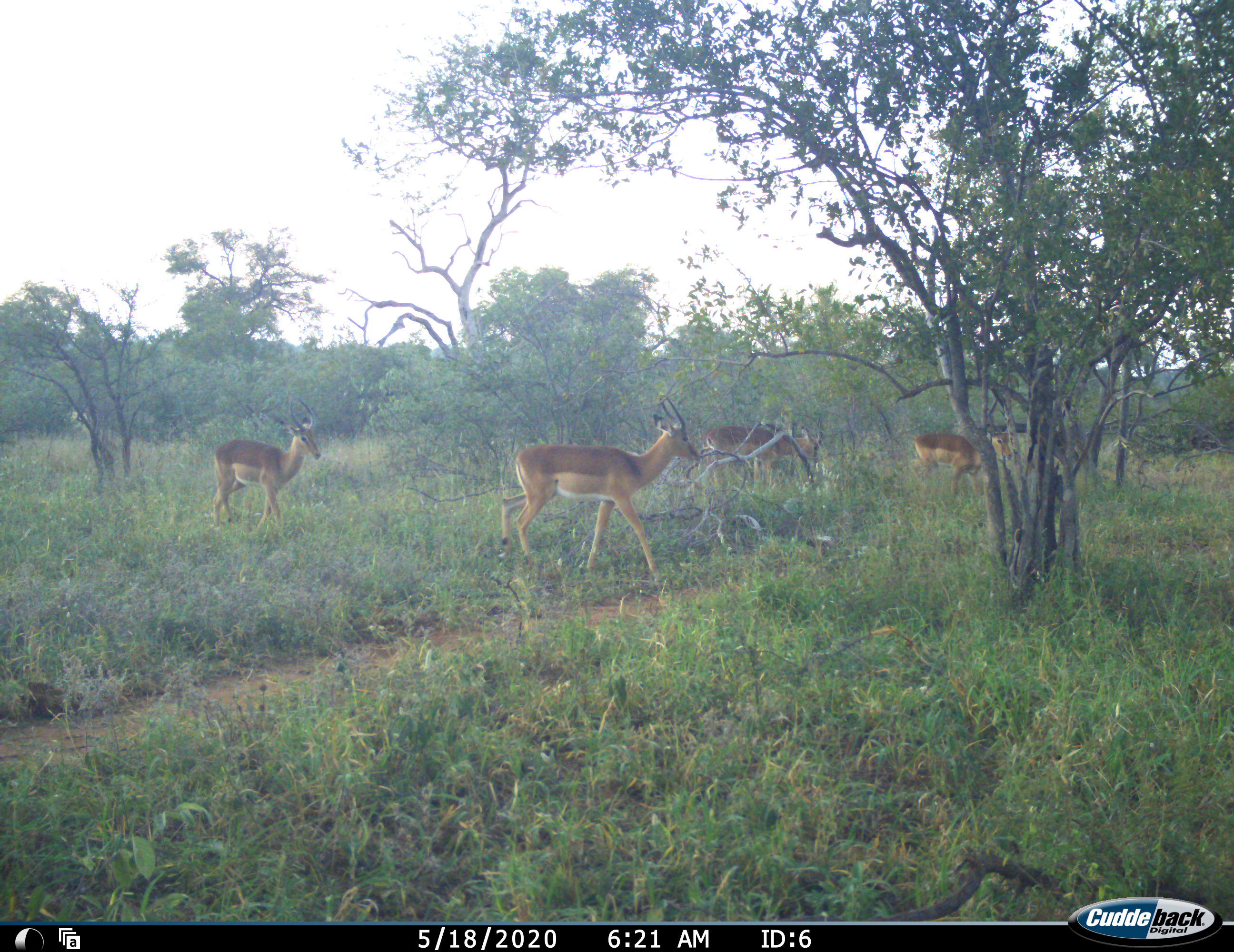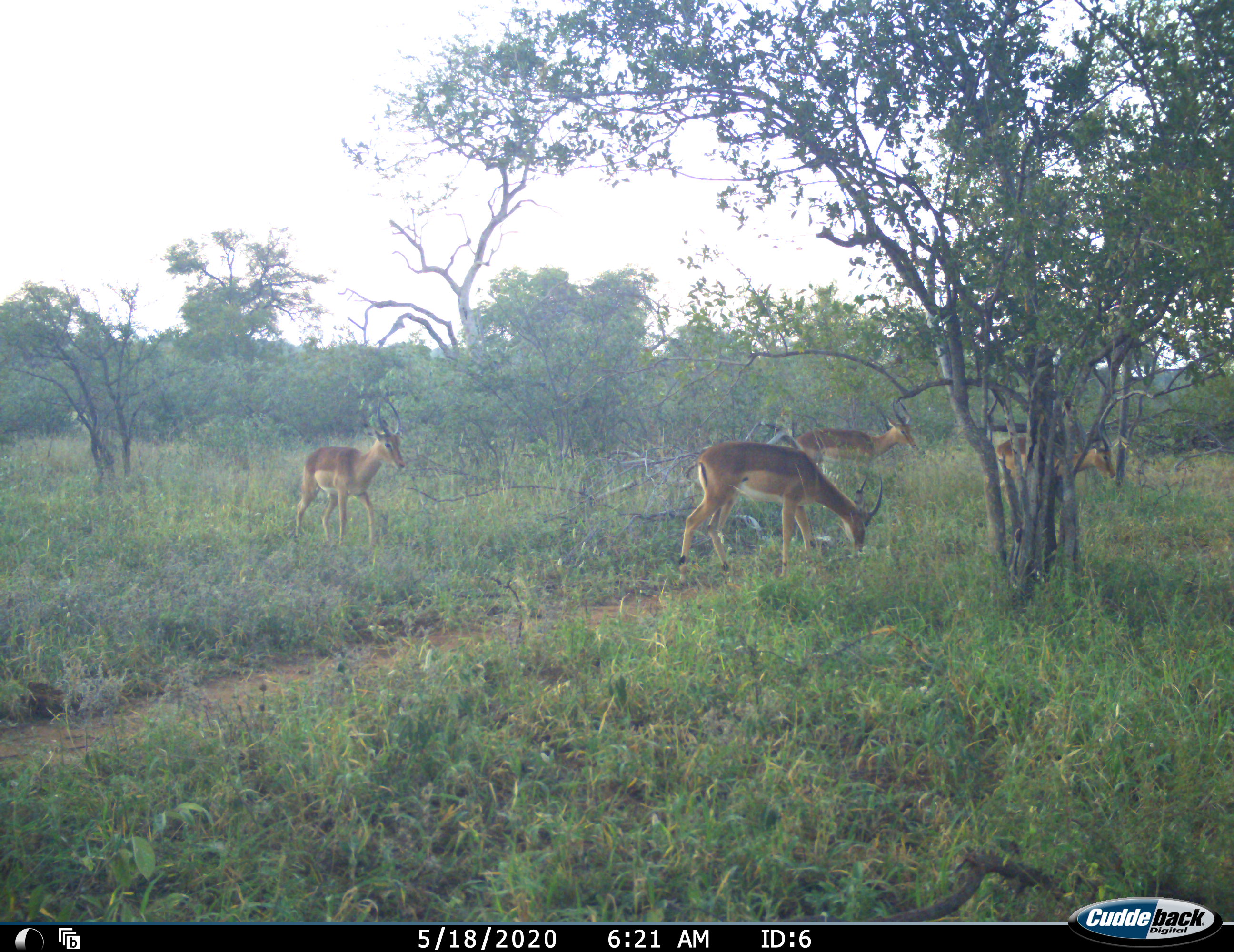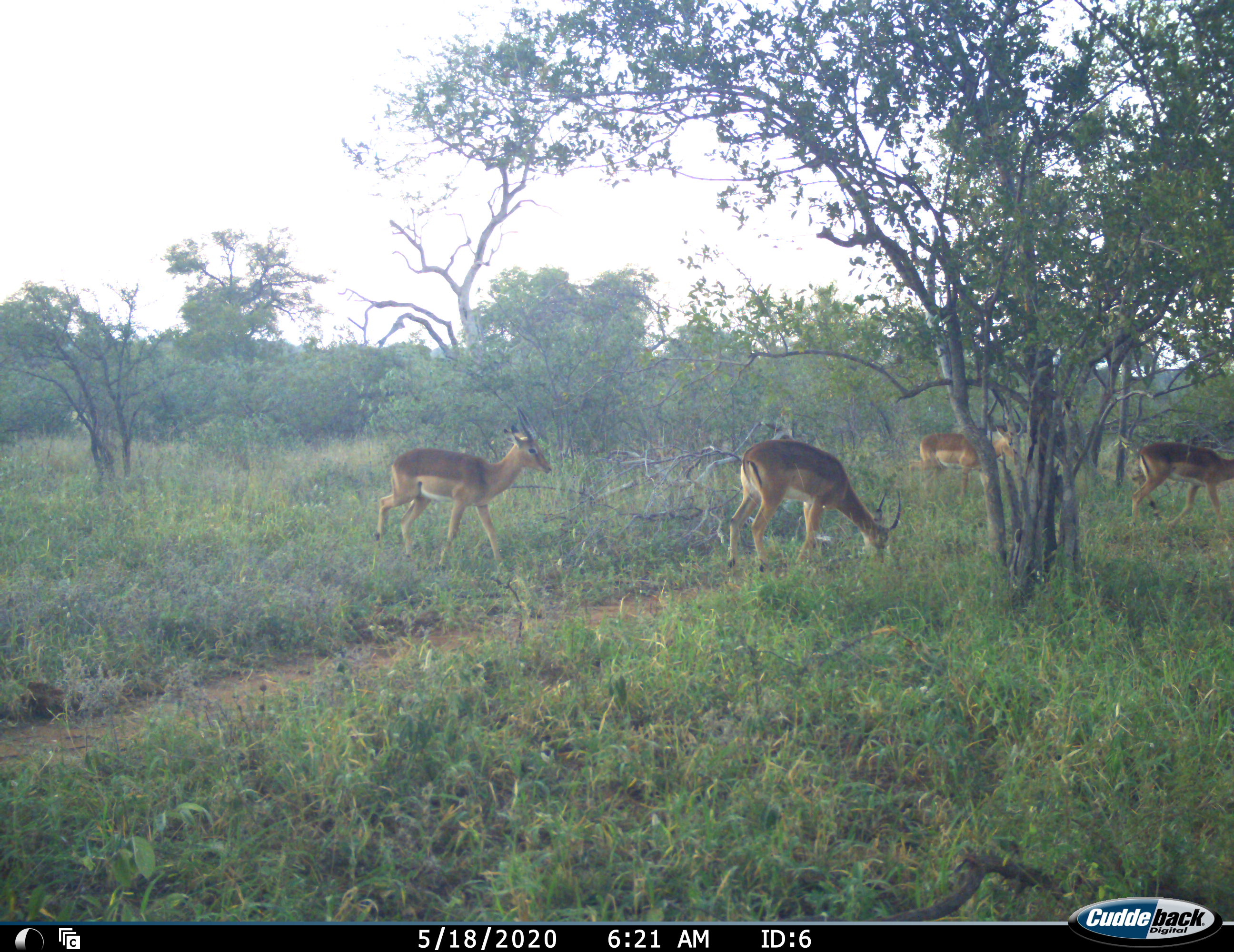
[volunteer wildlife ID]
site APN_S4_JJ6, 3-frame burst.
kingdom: Animalia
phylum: Chordata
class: Mammalia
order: Artiodactyla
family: Bovidae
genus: Aepyceros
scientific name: Aepyceros melampus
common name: impala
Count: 4.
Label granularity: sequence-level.